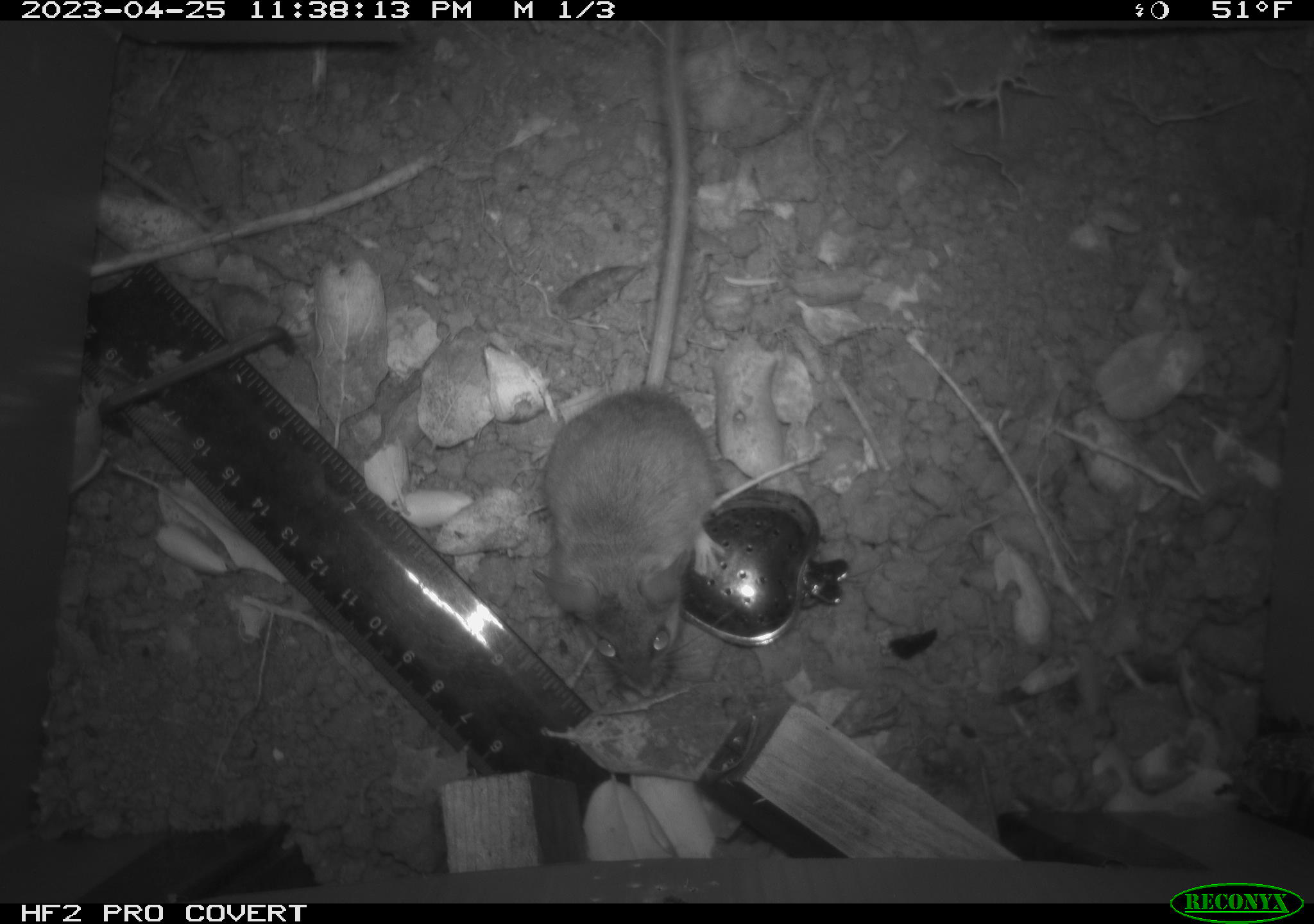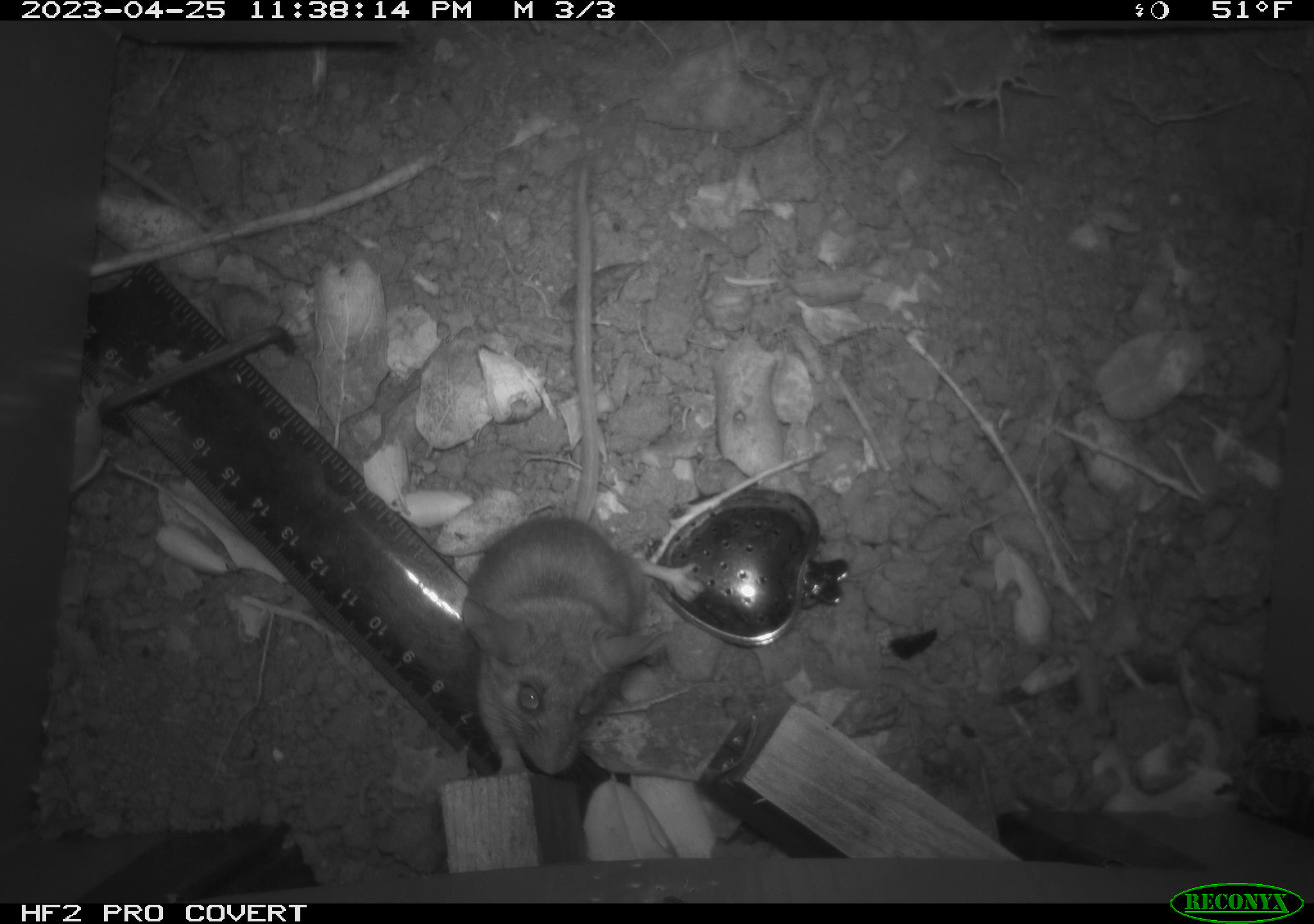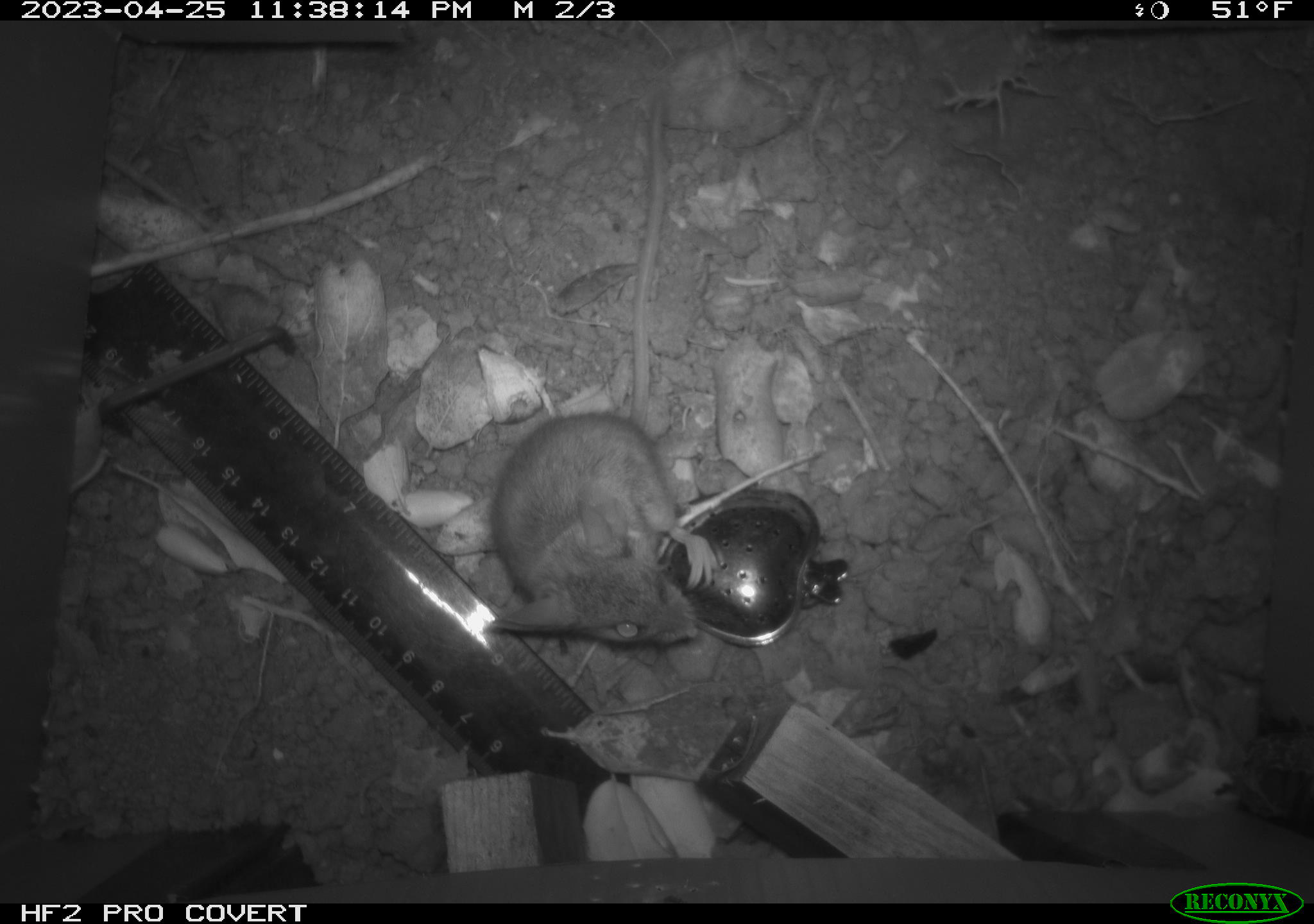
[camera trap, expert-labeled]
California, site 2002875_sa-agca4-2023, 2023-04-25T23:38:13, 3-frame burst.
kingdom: Animalia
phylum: Chordata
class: Mammalia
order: Rodentia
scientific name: Rodentia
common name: mouse species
Mouse species (Rodentia).